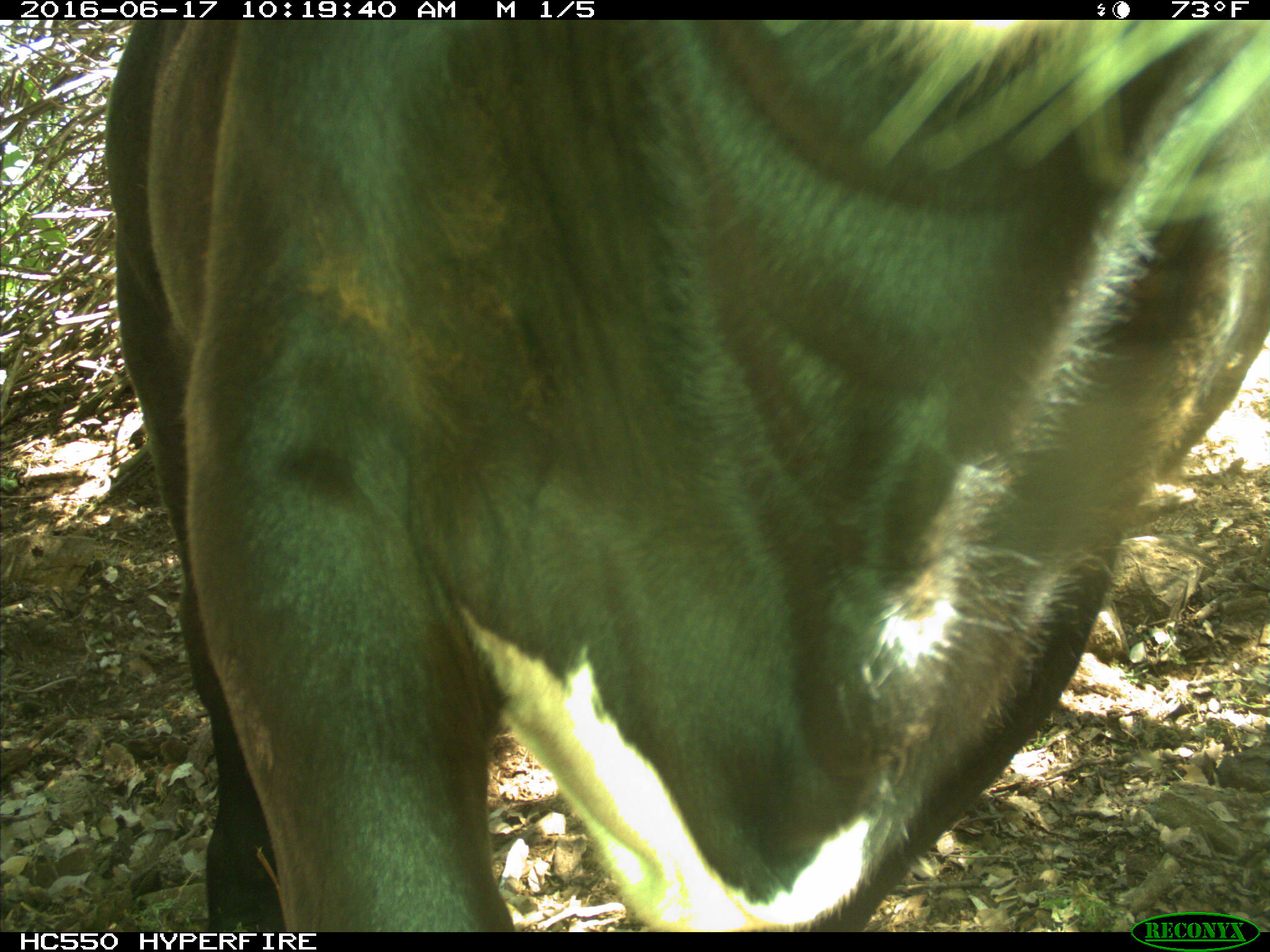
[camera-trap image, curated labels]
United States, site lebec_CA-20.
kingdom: Animalia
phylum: Chordata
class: Mammalia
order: Artiodactyla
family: Bovidae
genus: Bos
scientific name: Bos taurus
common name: domestic cow